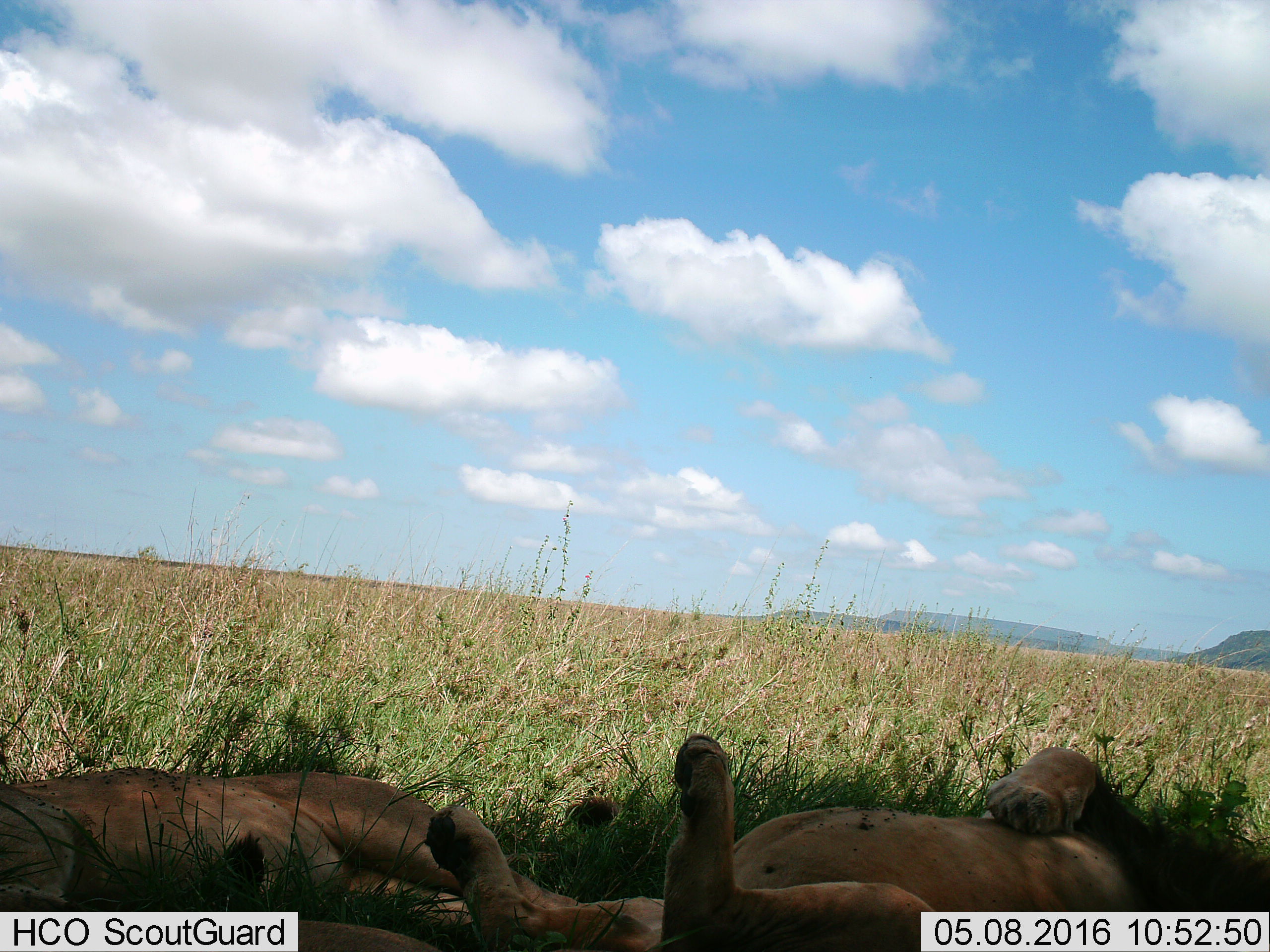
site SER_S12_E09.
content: unidentified animal